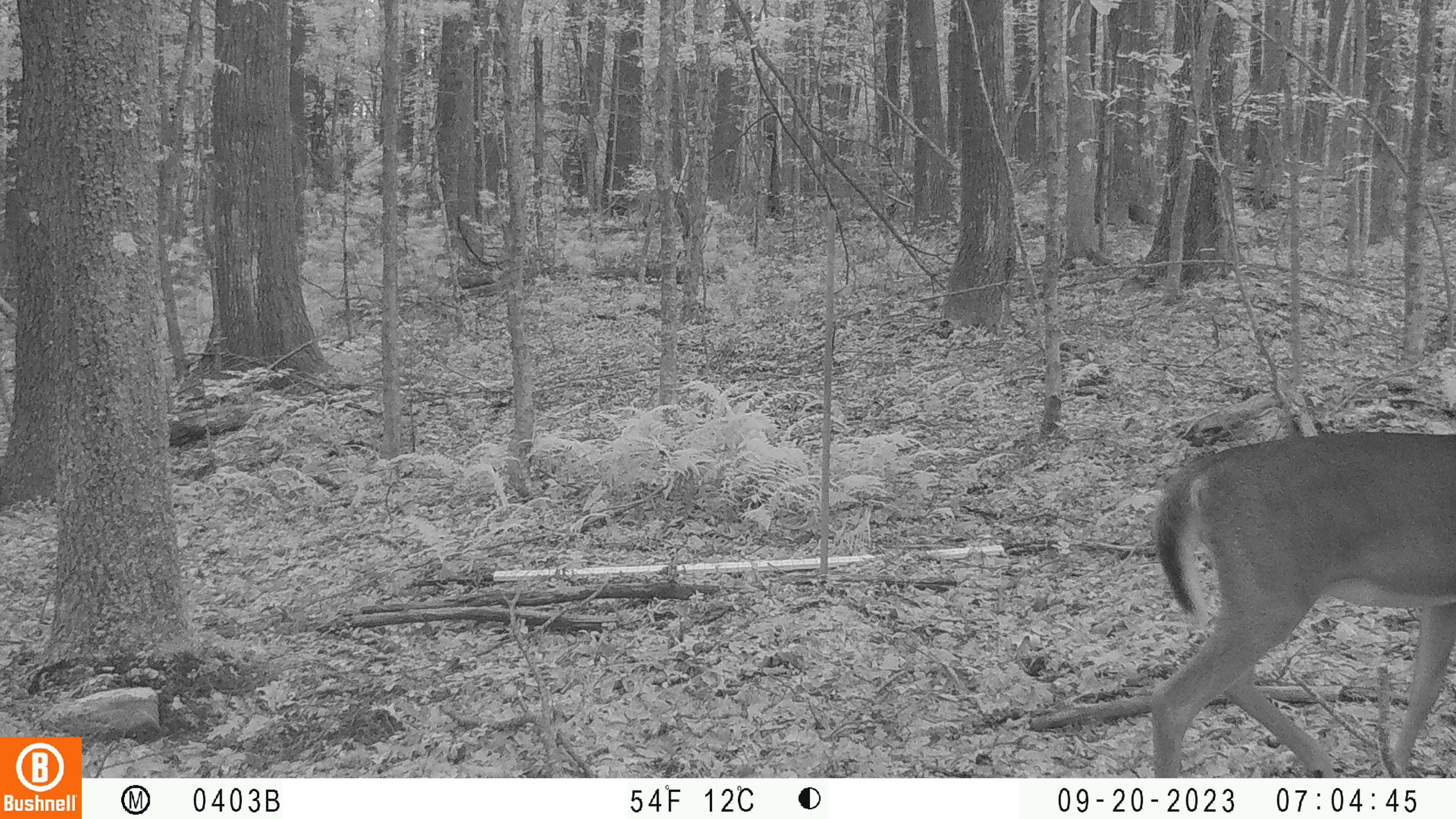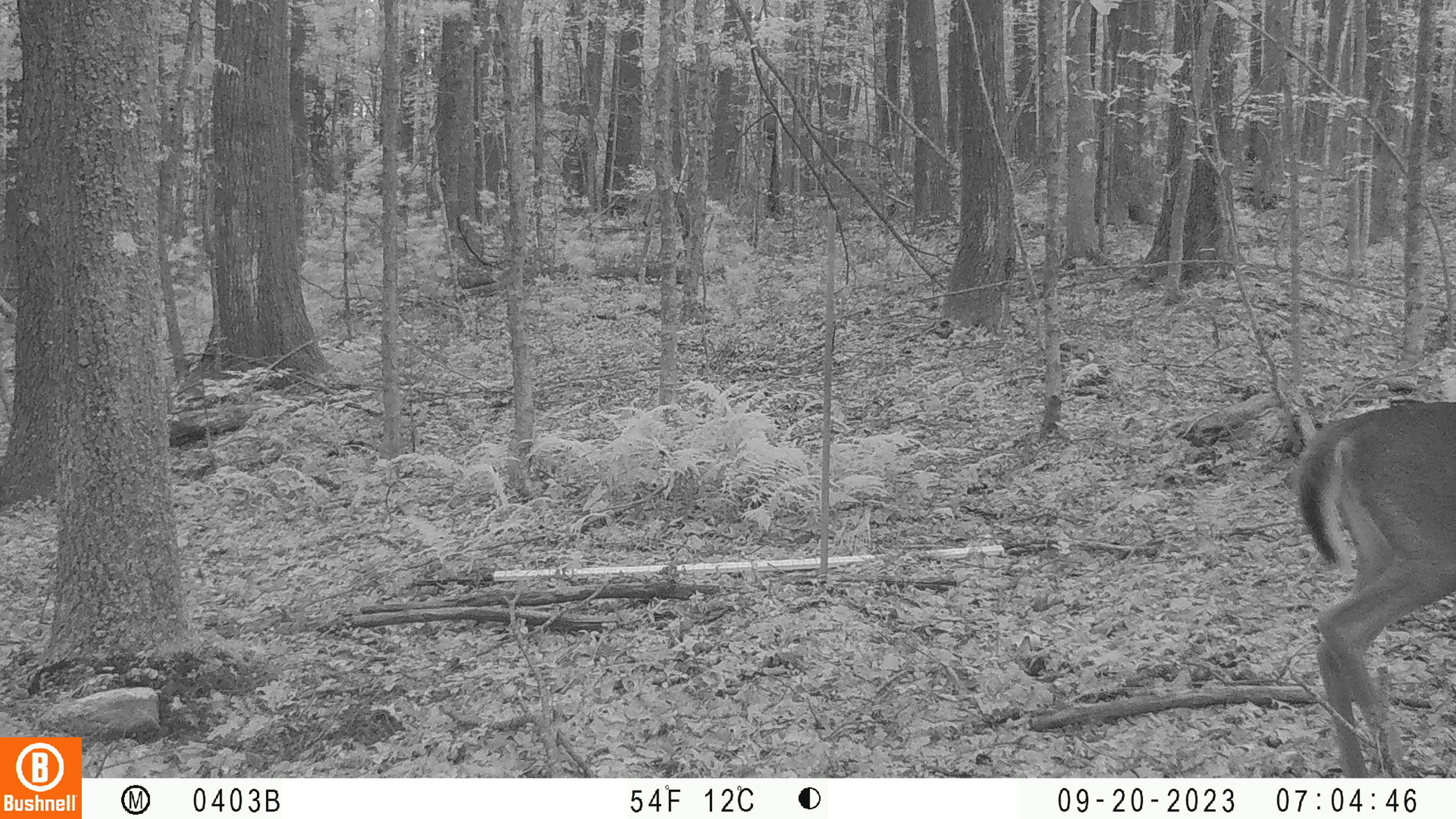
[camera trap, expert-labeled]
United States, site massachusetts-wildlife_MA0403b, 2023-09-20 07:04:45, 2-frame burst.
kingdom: Animalia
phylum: Chordata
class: Mammalia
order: Artiodactyla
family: Cervidae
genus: Odocoileus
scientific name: Odocoileus virginianus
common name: white-tailed deer